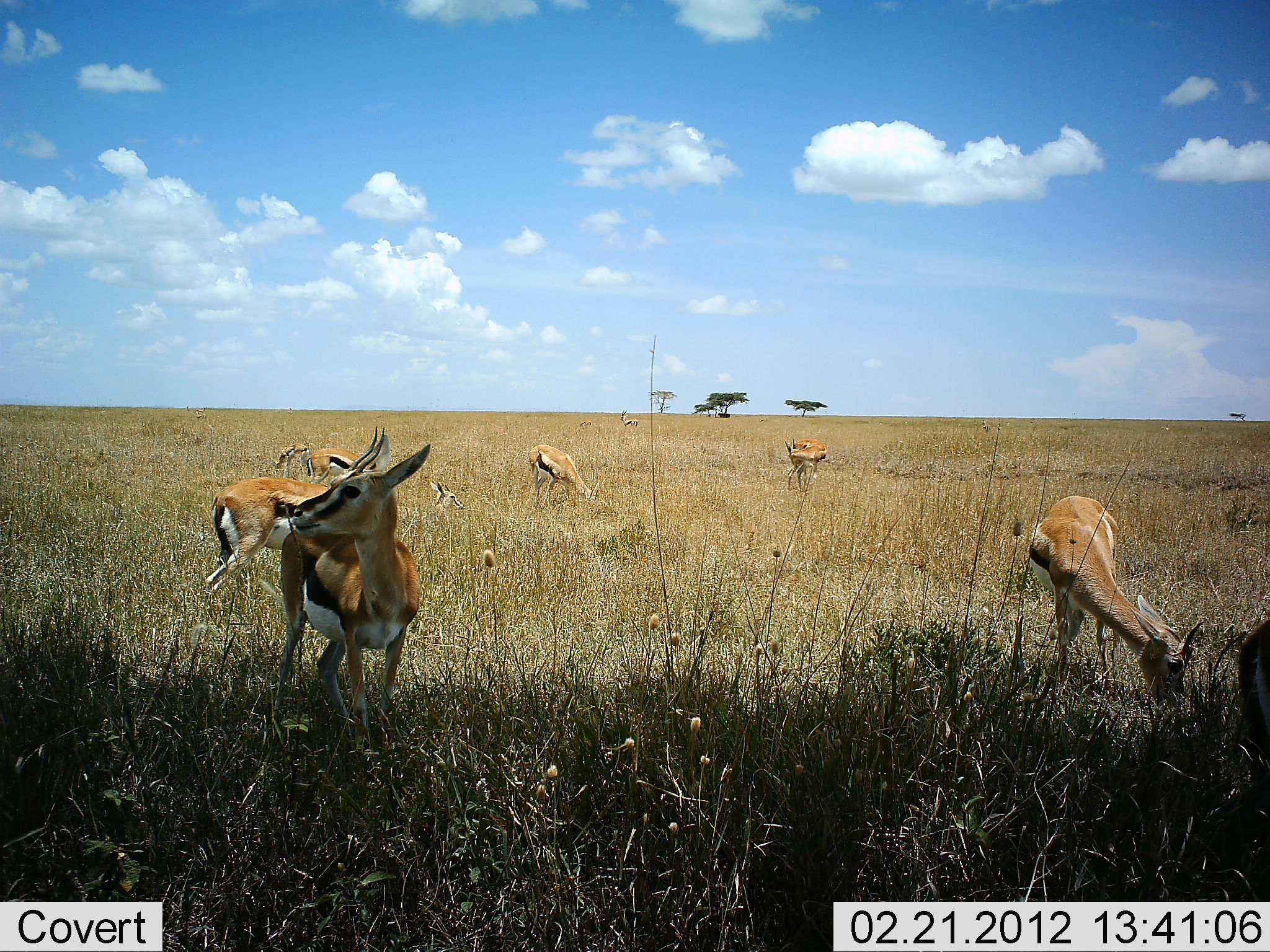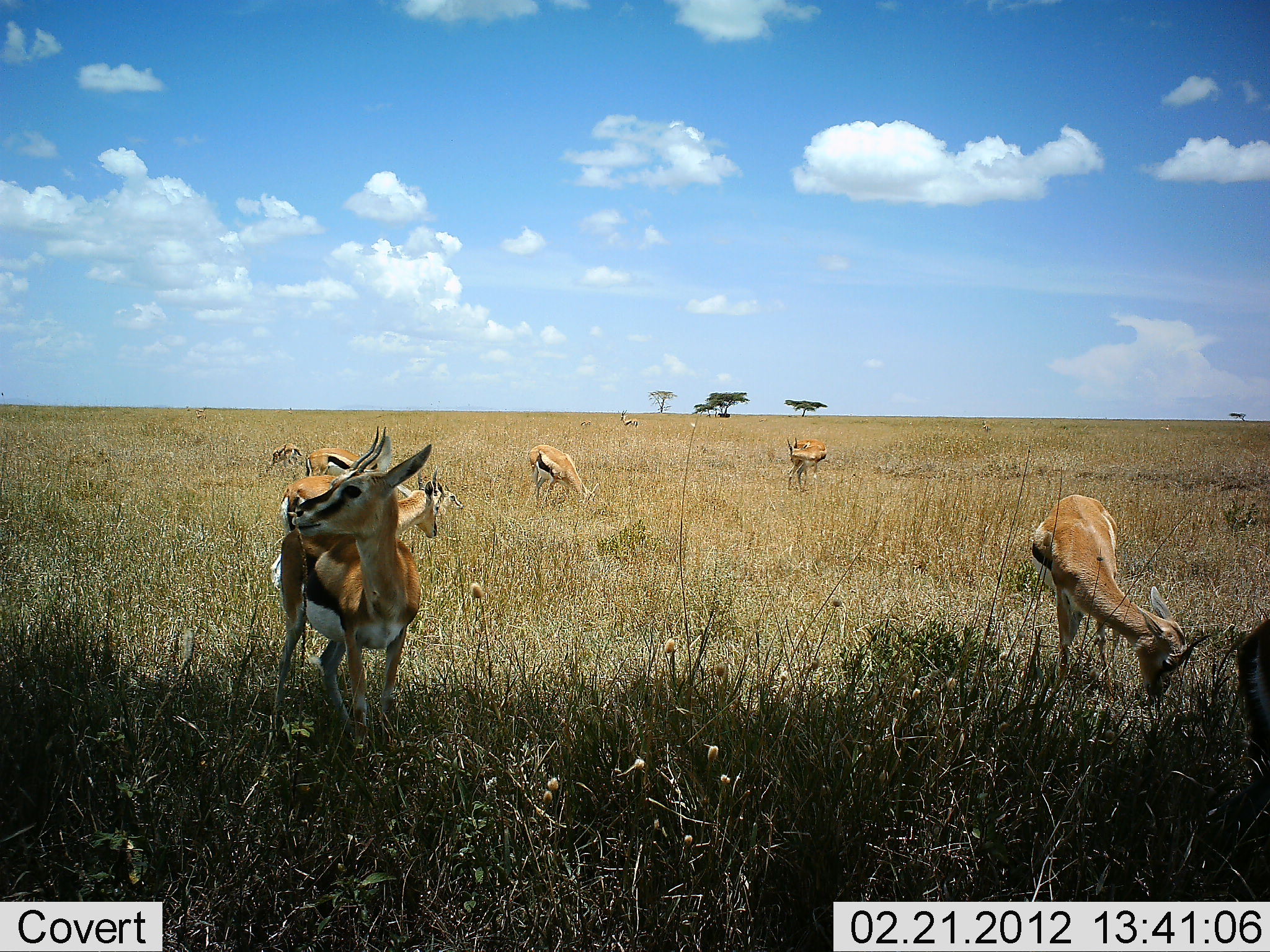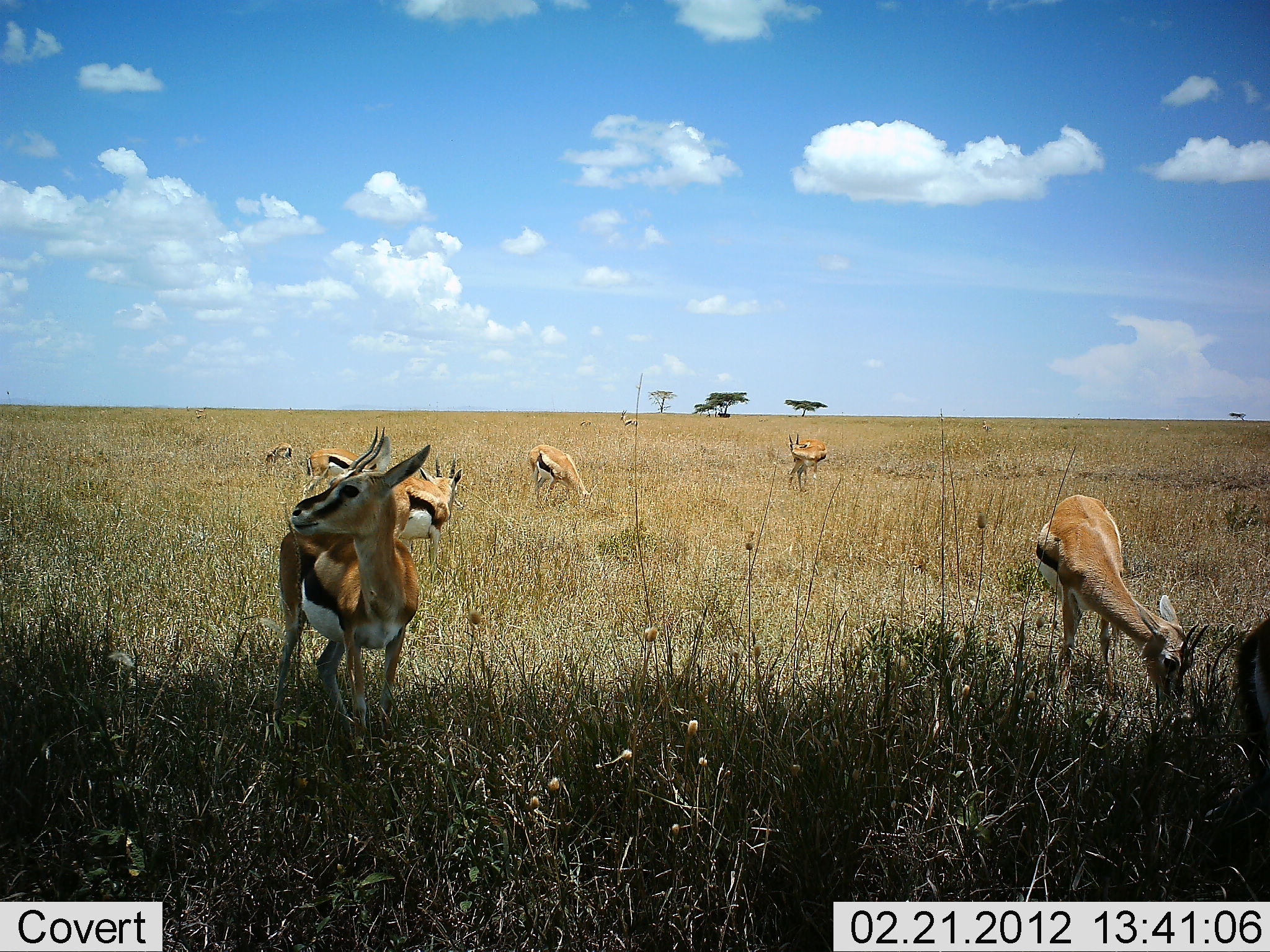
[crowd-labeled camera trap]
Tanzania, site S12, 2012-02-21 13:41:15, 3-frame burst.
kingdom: Animalia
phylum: Chordata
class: Mammalia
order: Artiodactyla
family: Bovidae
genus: Eudorcas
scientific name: Eudorcas thomsonii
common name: thomson's gazelle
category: gazellethomsons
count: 7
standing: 76%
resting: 6%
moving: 65%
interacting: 0%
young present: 12%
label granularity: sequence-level